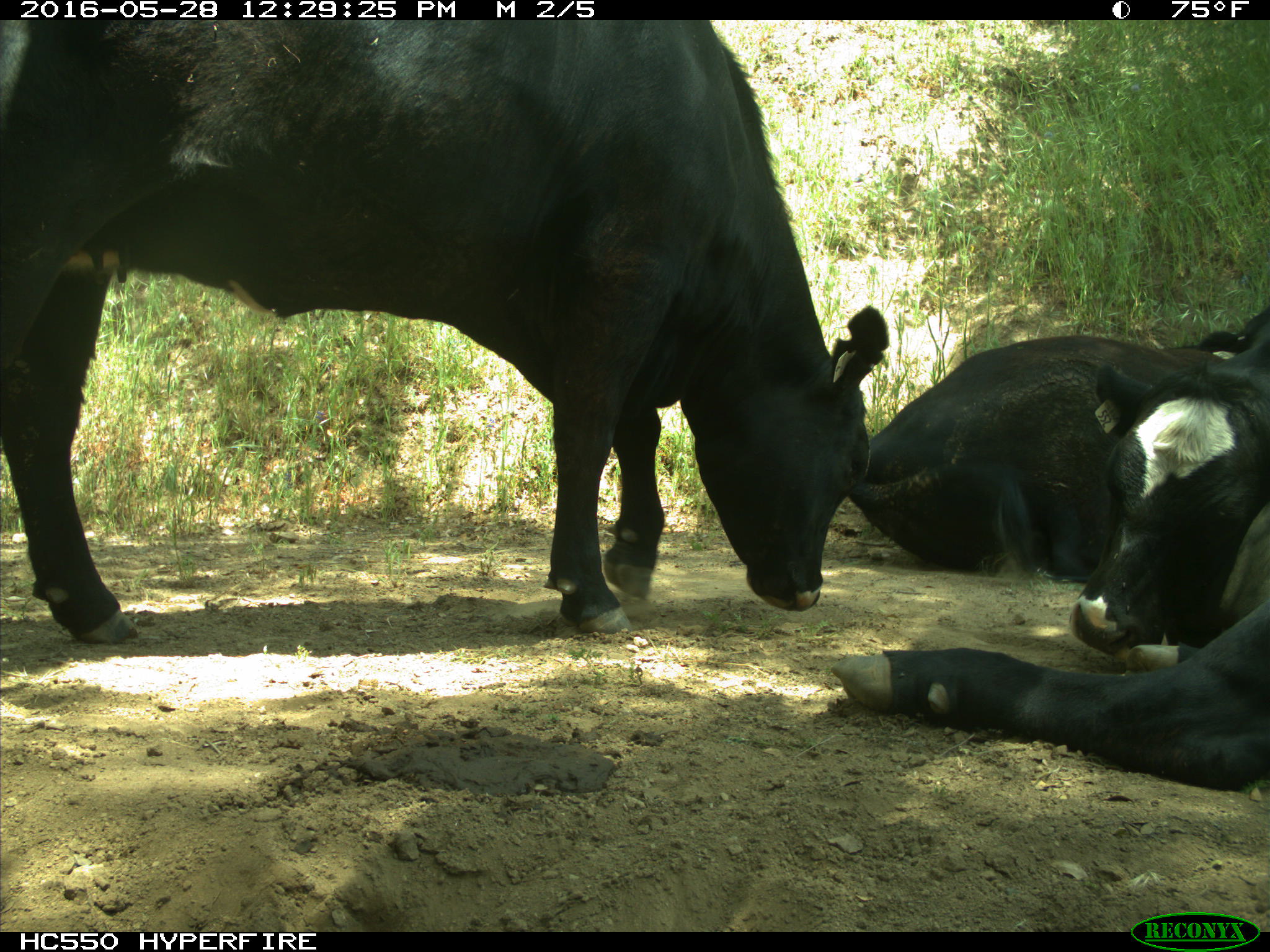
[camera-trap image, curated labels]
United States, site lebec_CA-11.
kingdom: Animalia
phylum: Chordata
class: Mammalia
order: Artiodactyla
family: Bovidae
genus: Bos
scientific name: Bos taurus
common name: domestic cow